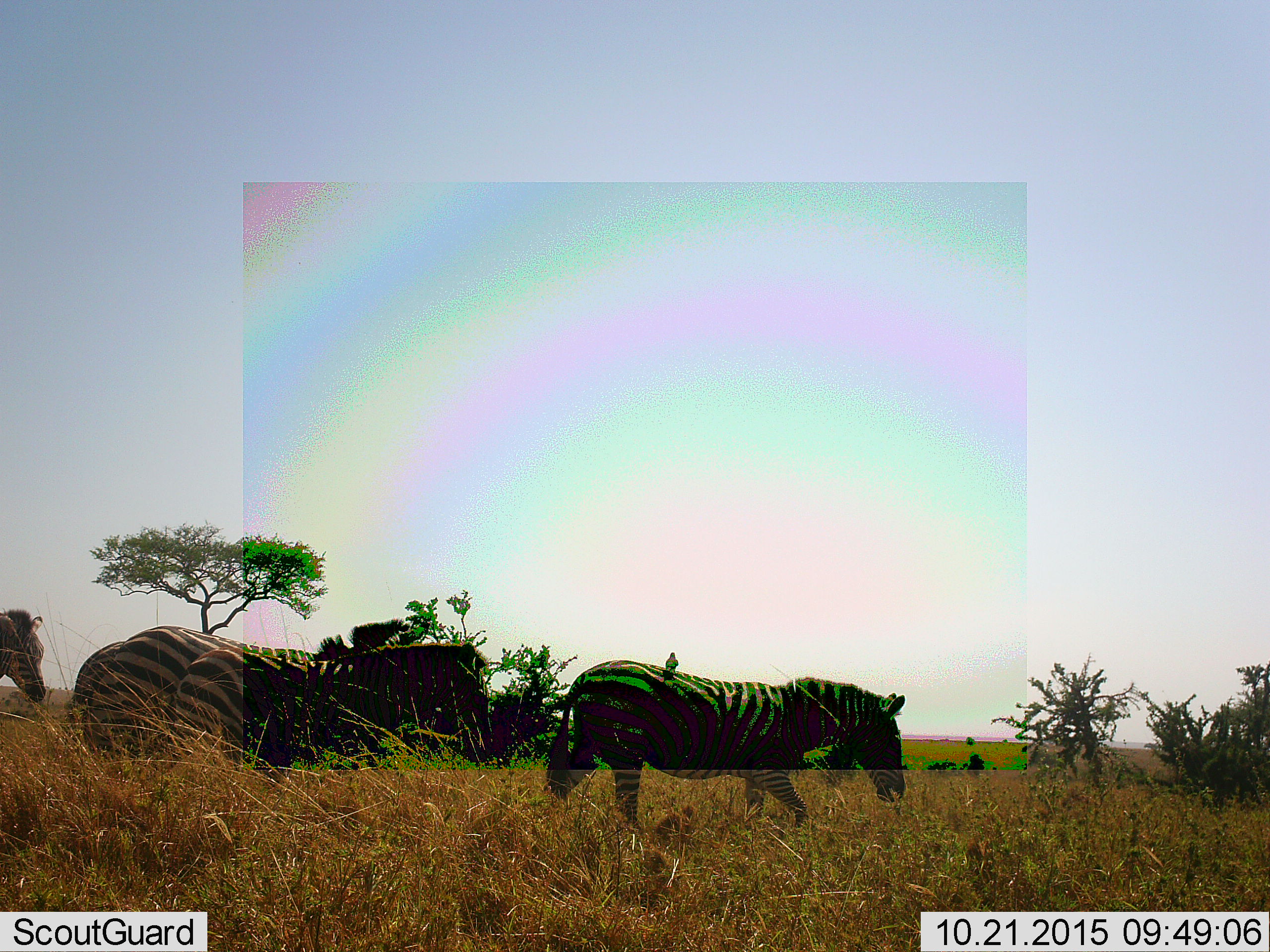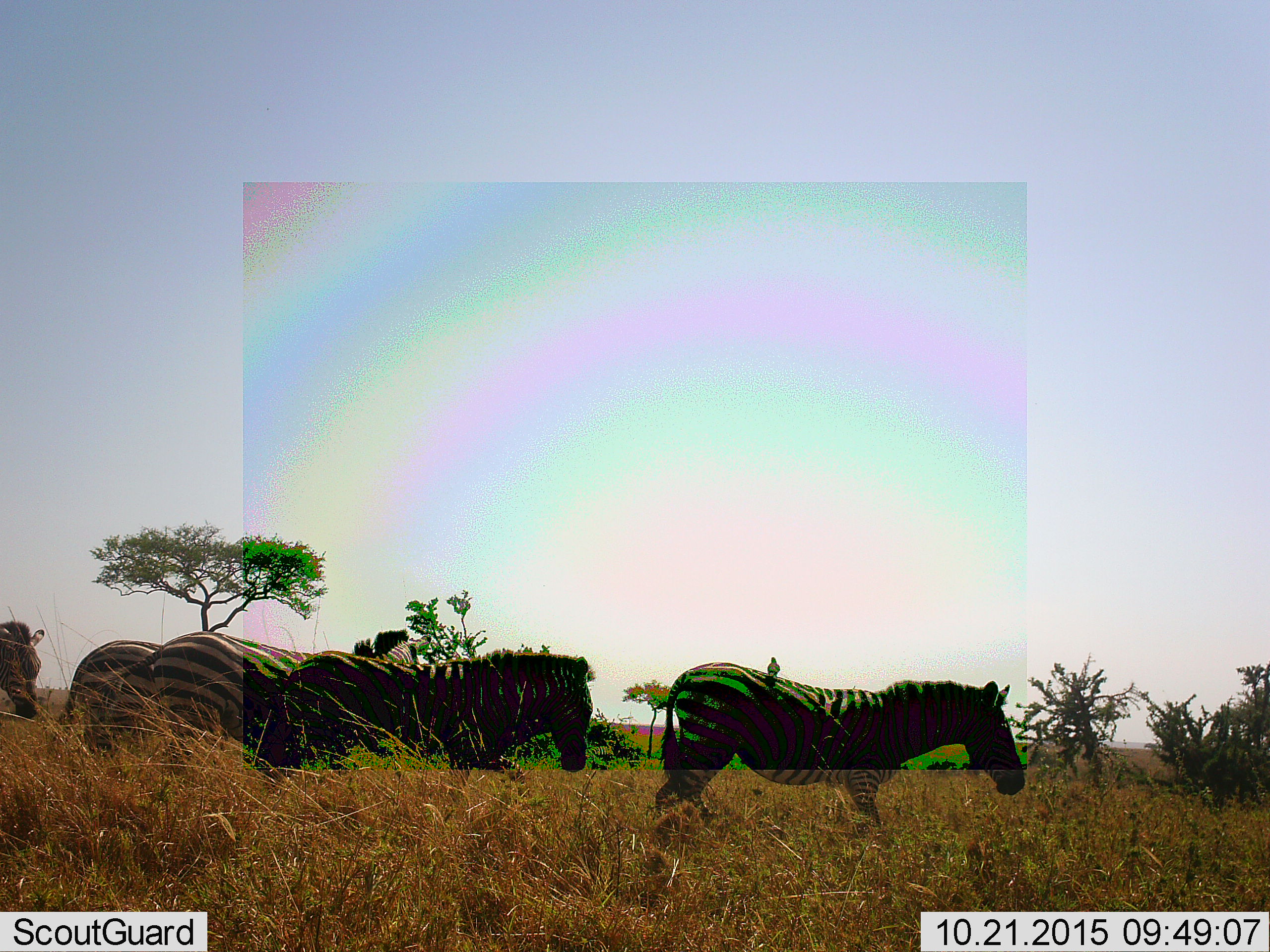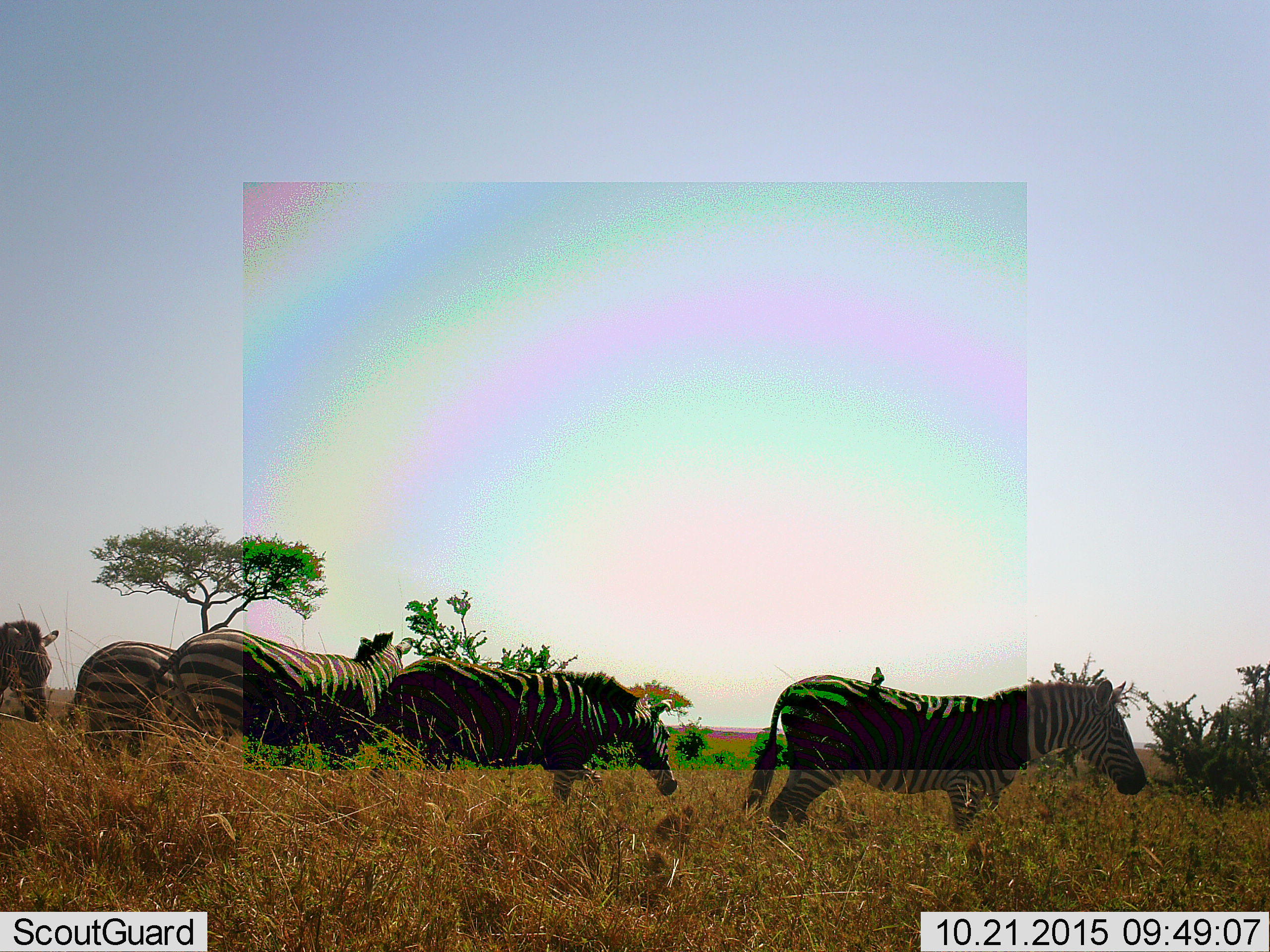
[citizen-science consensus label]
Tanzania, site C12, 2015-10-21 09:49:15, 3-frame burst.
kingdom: Animalia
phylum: Chordata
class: Mammalia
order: Perissodactyla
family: Equidae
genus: Equus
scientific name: Equus quagga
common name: plains zebra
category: zebra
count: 5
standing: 25%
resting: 0%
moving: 81%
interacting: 0%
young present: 6%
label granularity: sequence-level